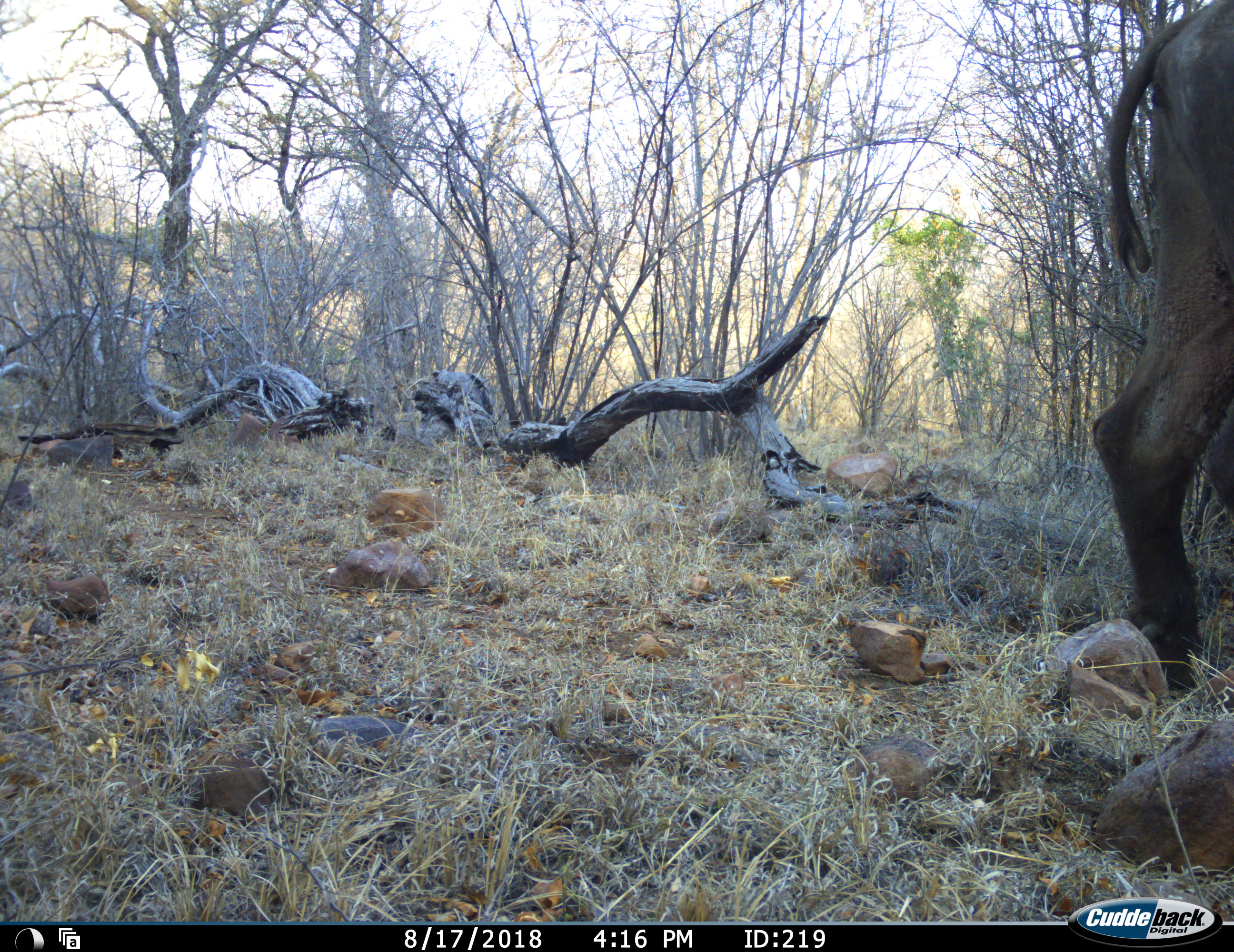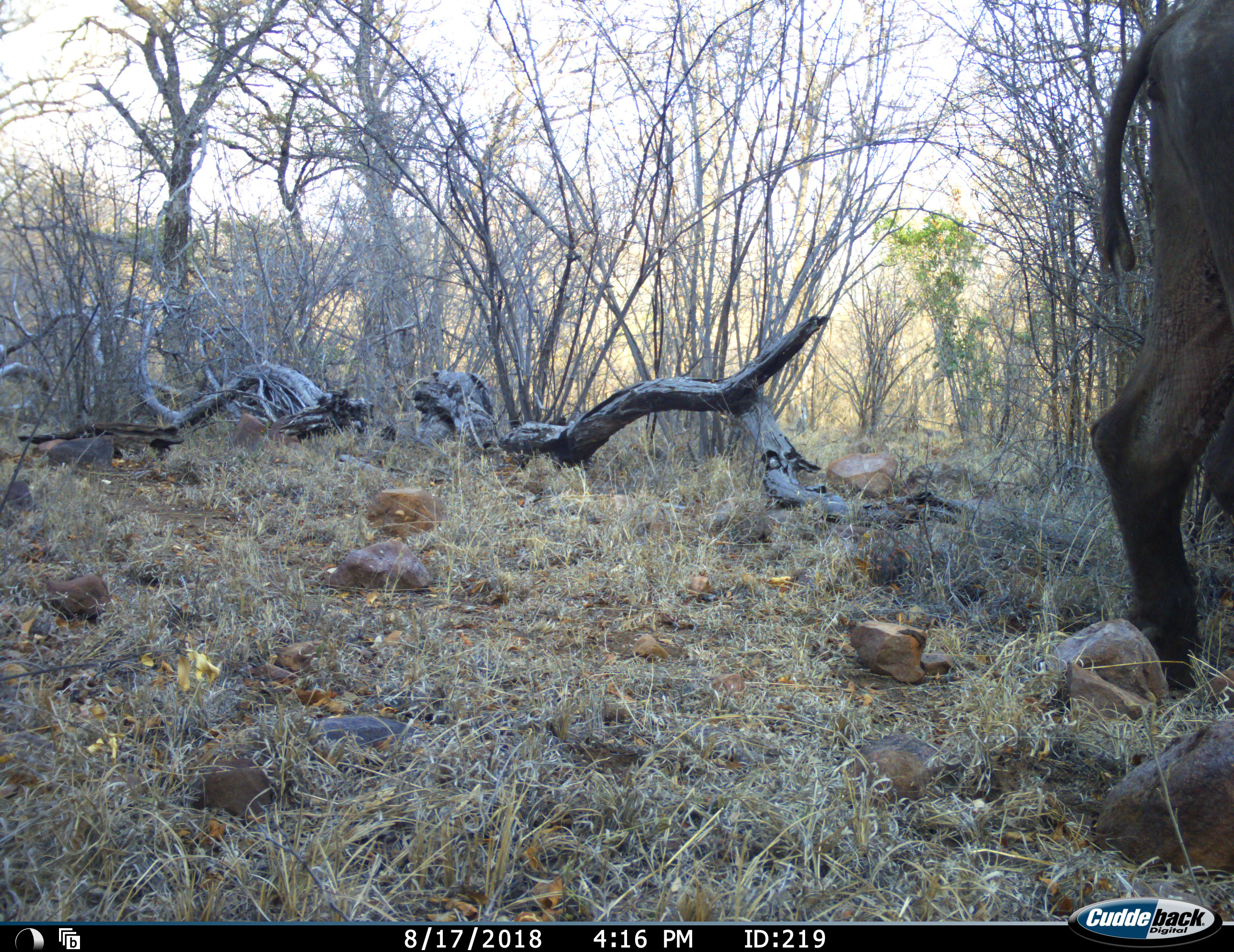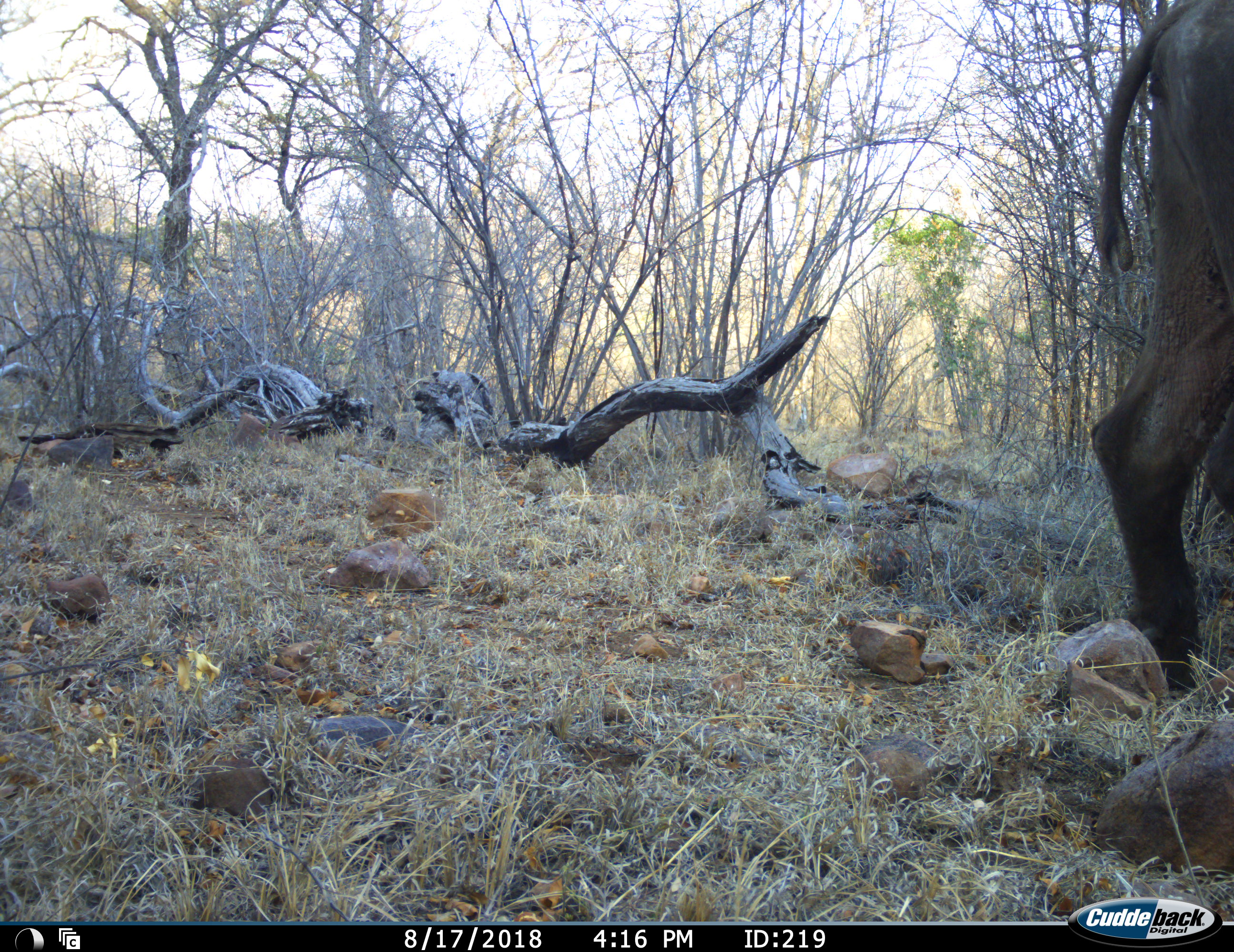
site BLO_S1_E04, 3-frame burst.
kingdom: Animalia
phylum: Chordata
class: Mammalia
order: Artiodactyla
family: Bovidae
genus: Syncerus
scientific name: Syncerus caffer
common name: african buffalo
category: buffalo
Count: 1.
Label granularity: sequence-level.